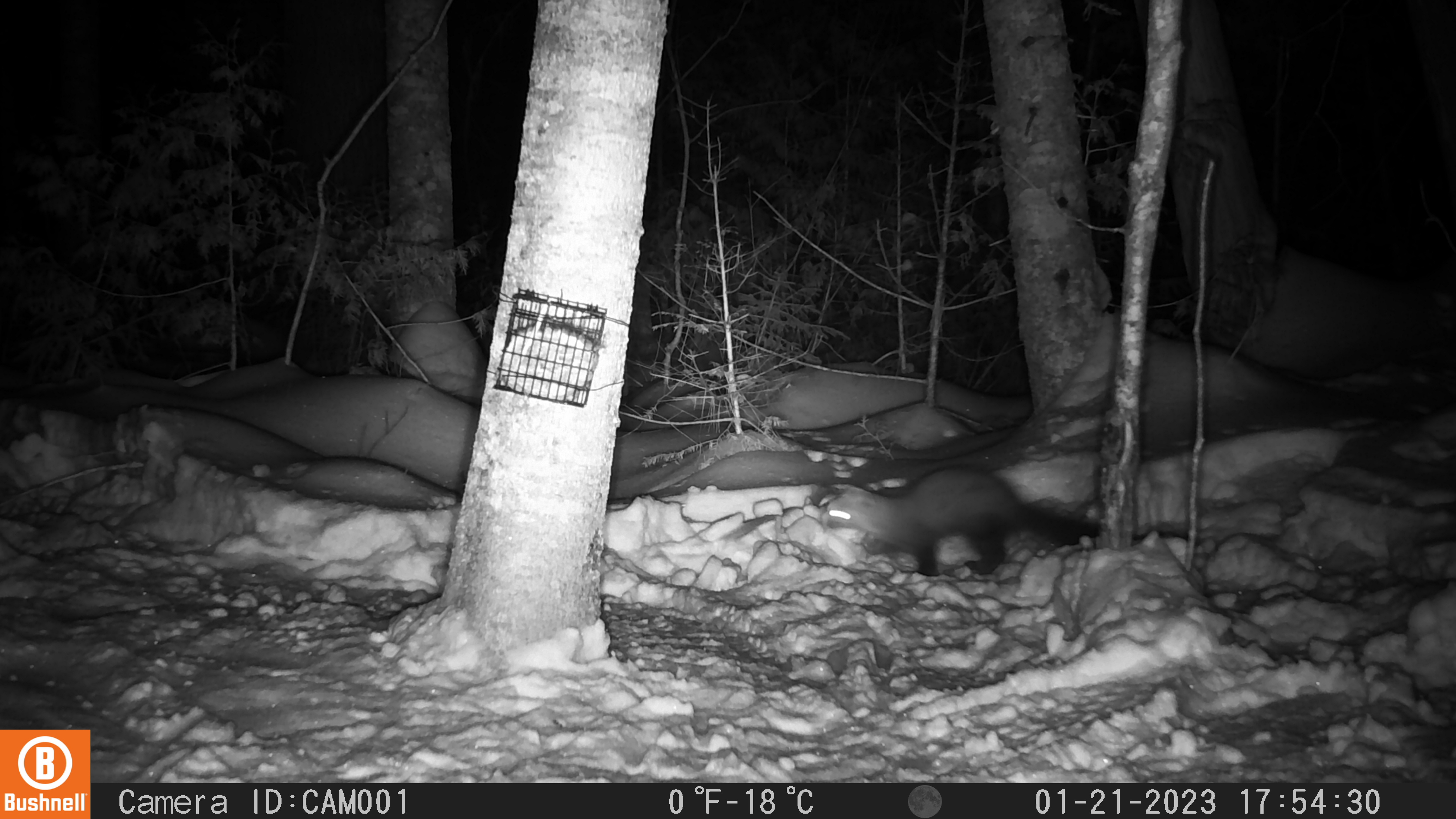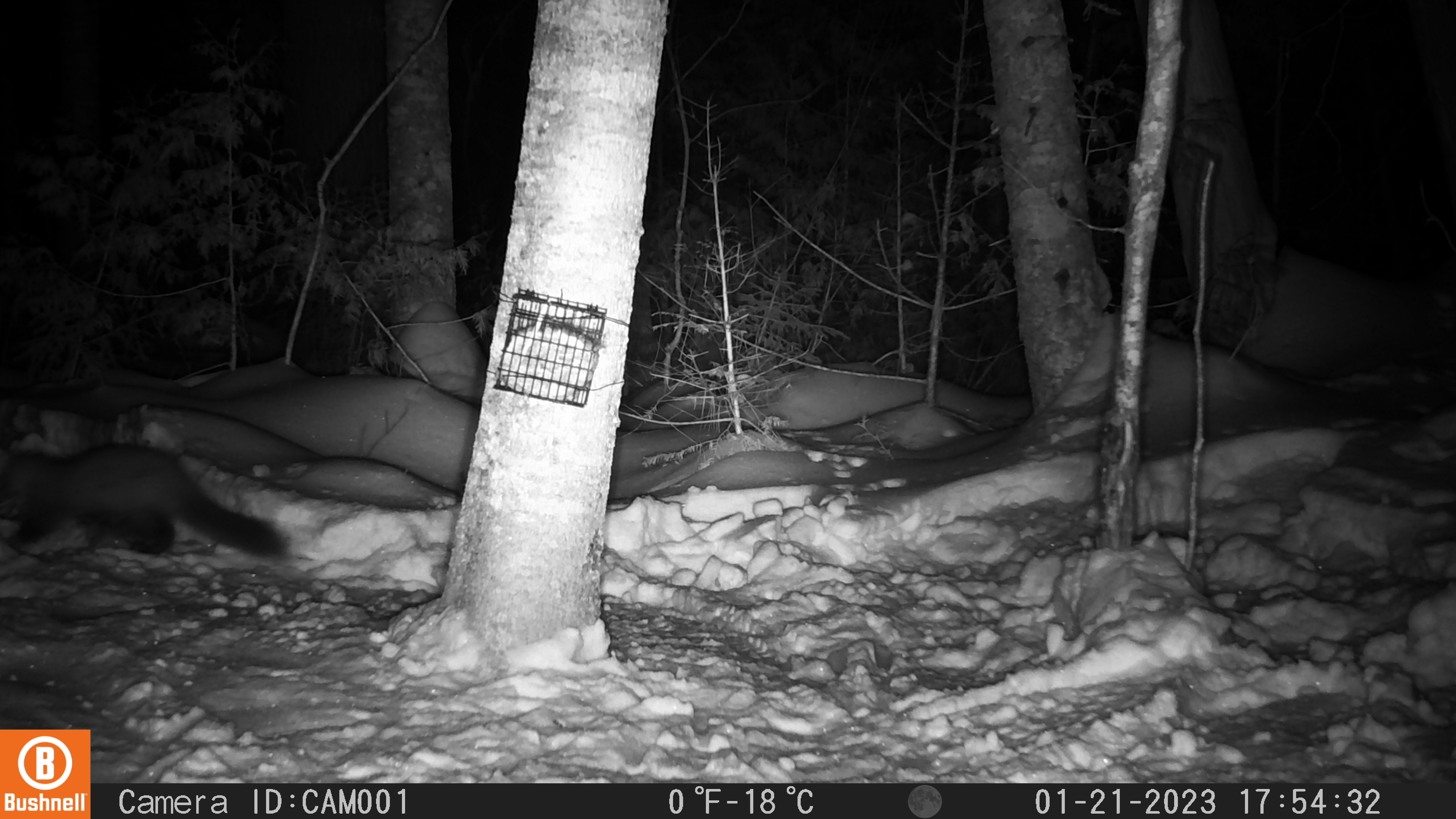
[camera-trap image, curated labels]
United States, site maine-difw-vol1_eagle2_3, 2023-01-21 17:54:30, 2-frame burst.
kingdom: Animalia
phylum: Chordata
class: Mammalia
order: Carnivora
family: Mustelidae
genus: Martes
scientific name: Martes americana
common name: american marten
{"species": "american marten (Martes americana)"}